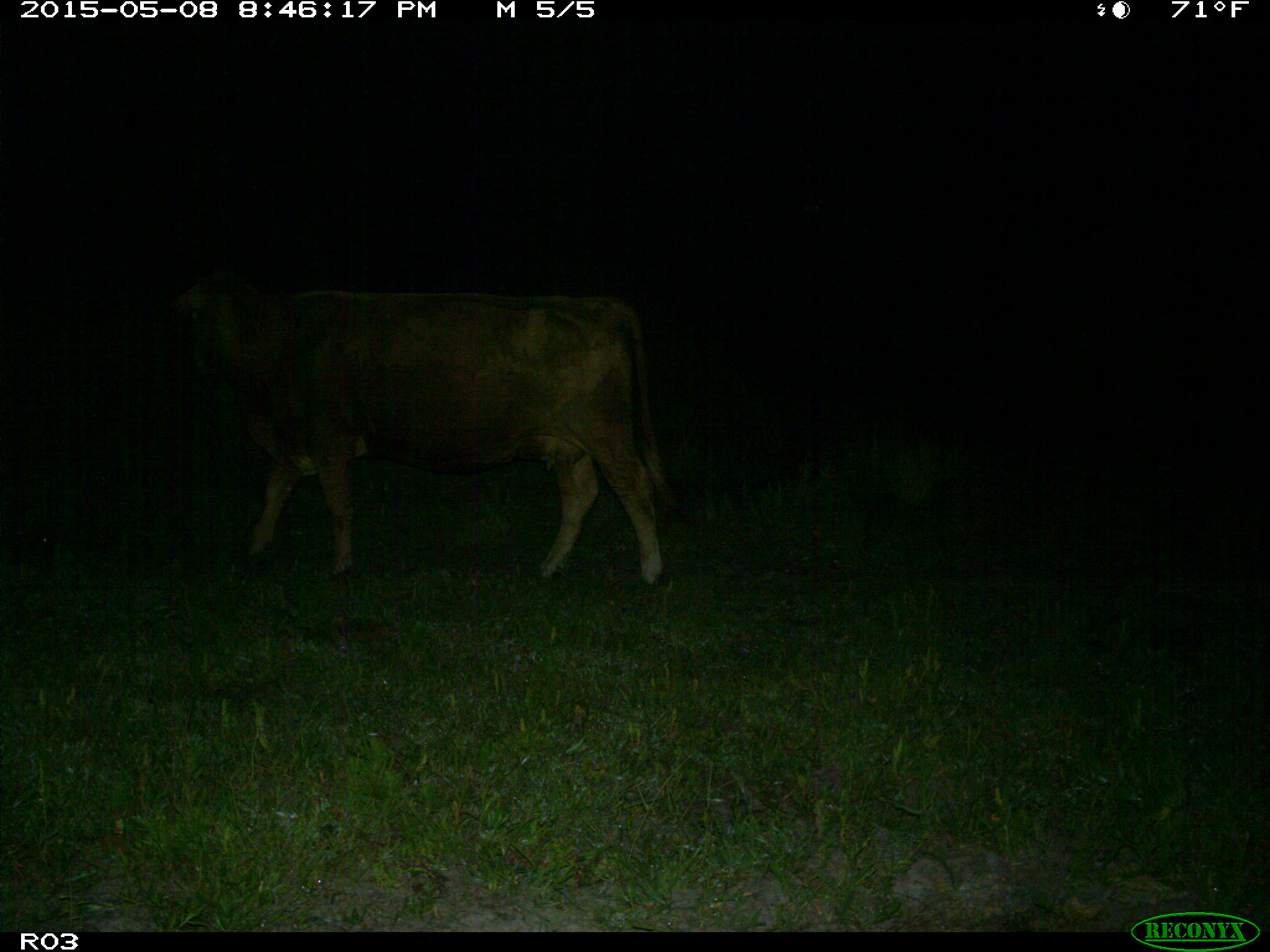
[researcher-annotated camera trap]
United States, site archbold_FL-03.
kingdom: Animalia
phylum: Chordata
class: Mammalia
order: Artiodactyla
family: Bovidae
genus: Bos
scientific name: Bos taurus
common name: domestic cow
Bos taurus (domestic cow).